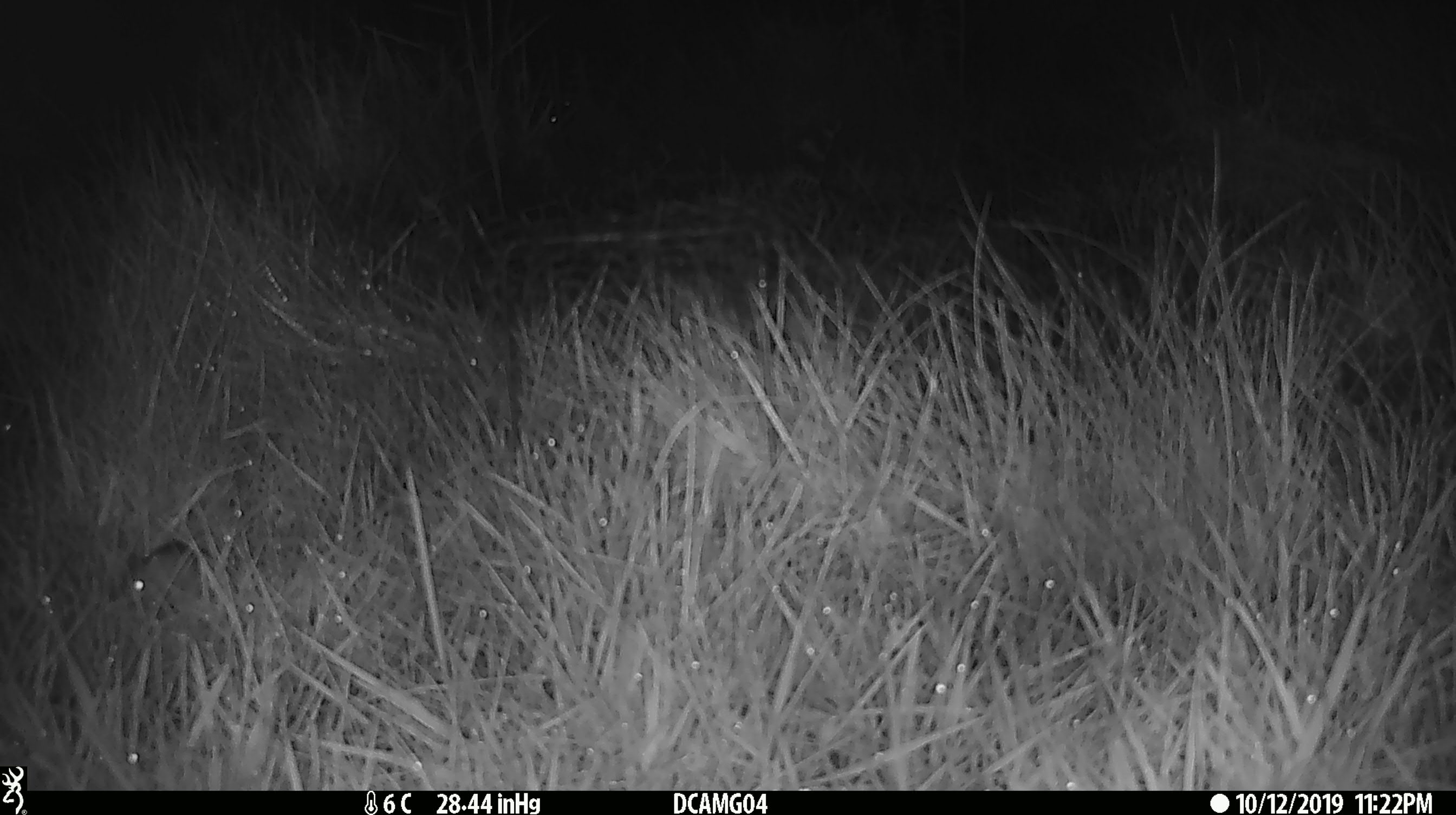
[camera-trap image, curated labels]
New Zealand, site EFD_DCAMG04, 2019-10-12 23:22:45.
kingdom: Animalia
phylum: Chordata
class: Mammalia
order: Rodentia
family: Muridae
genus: Mus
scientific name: Mus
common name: mouse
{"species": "mouse (Mus)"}